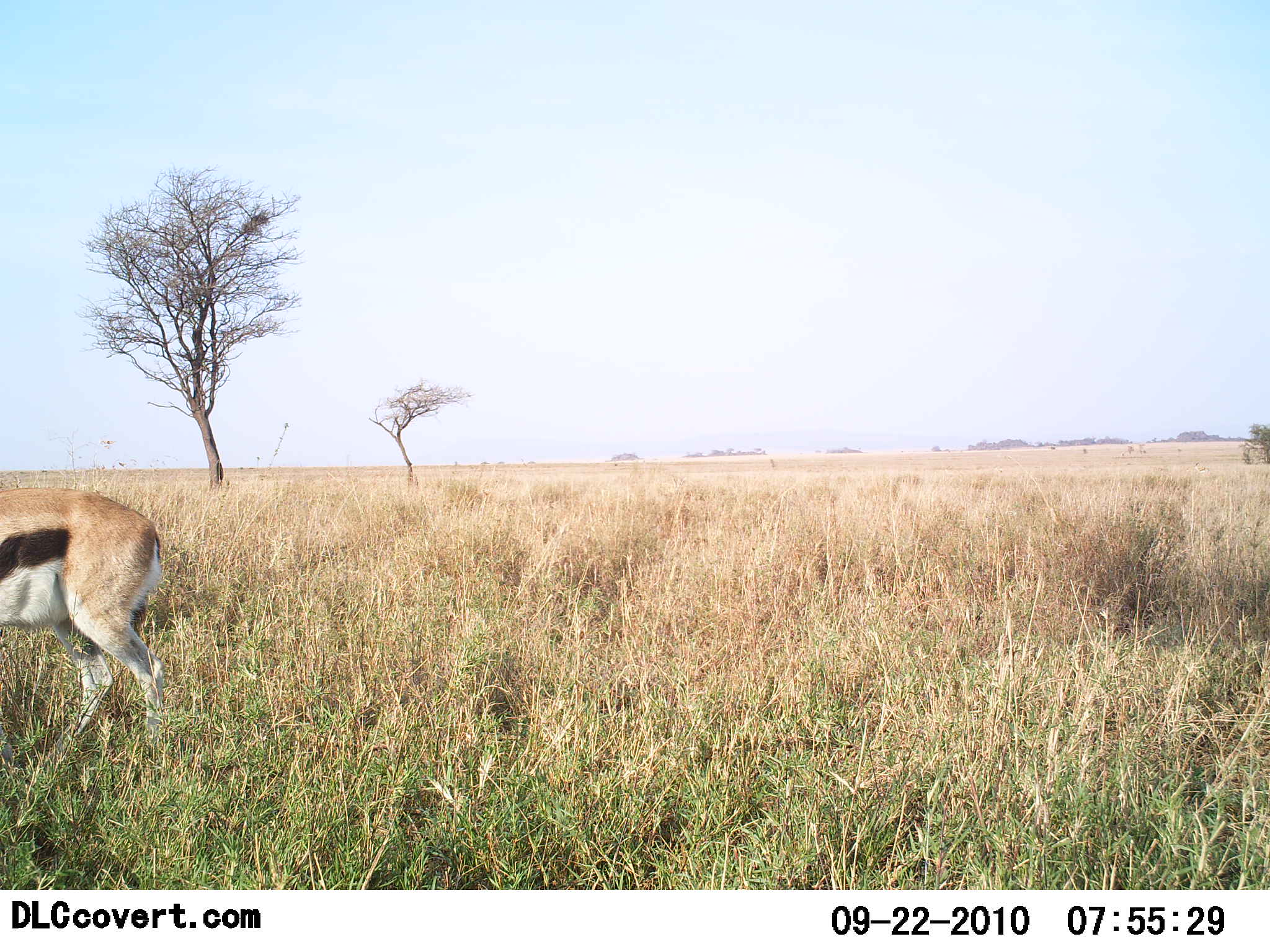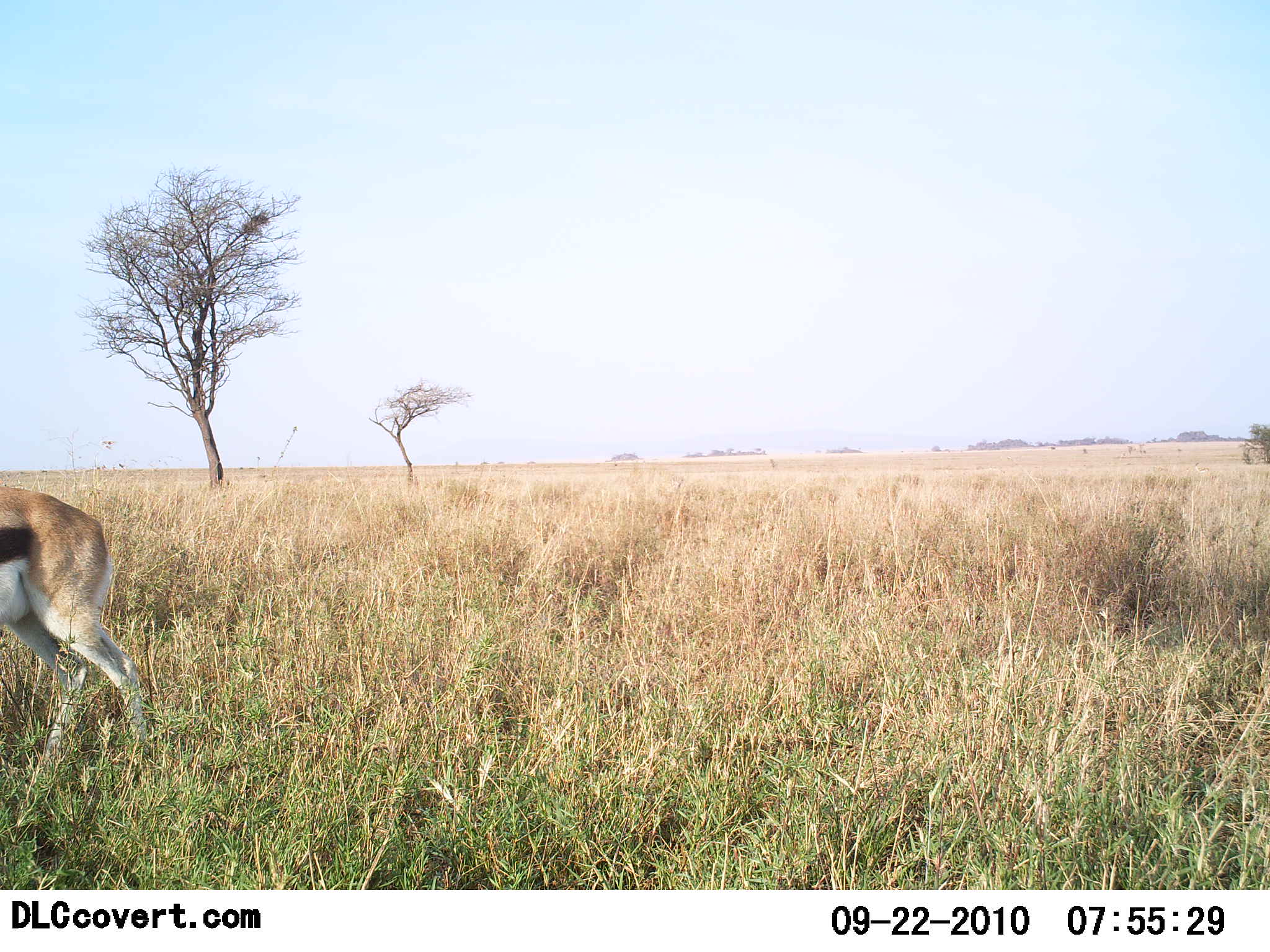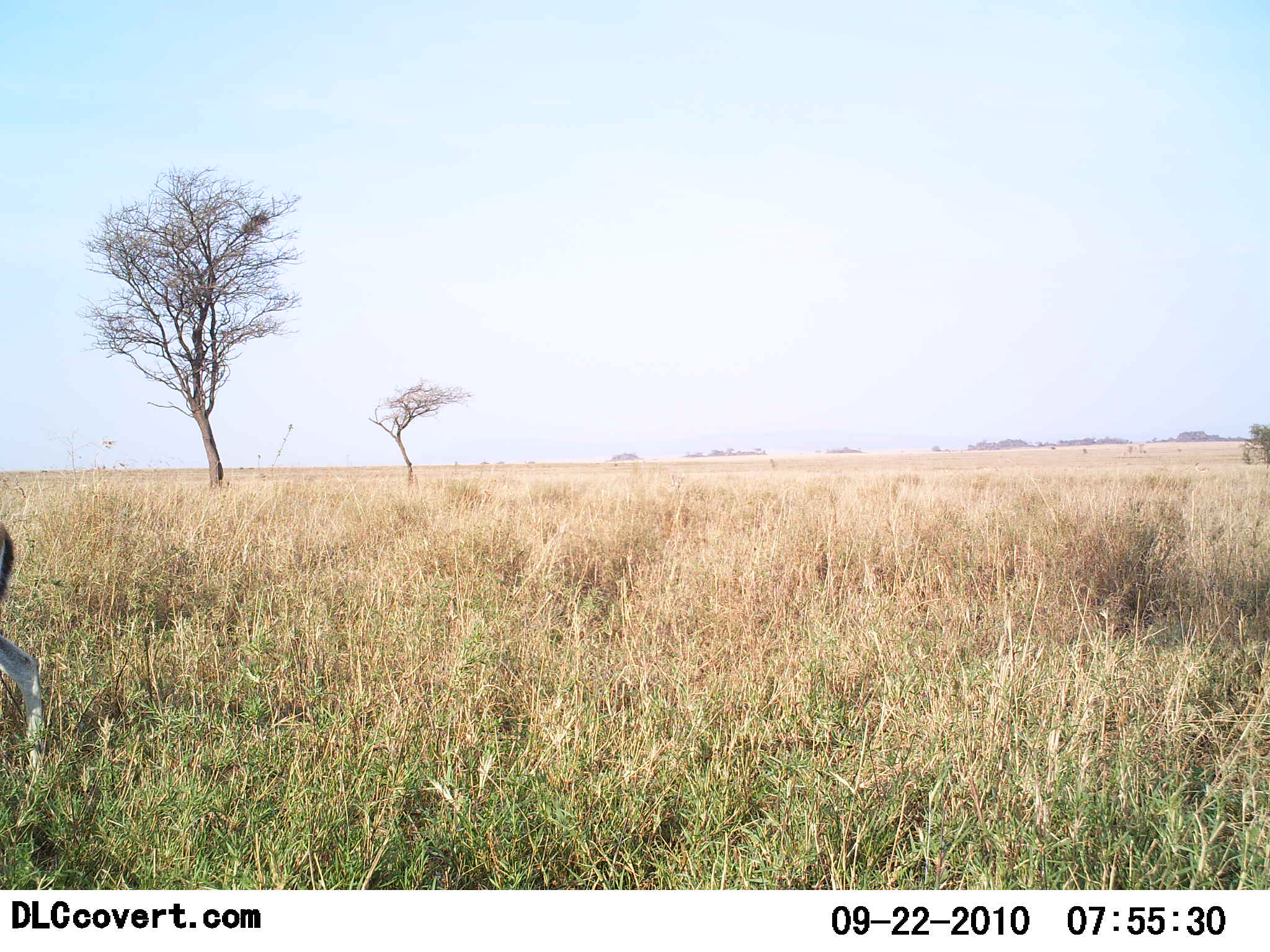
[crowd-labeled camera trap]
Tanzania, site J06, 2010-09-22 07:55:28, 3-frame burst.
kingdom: Animalia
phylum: Chordata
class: Mammalia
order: Artiodactyla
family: Bovidae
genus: Eudorcas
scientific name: Eudorcas thomsonii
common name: thomson's gazelle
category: gazellethomsons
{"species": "gazellethomsons (thomson's gazelle) (Eudorcas thomsonii)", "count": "1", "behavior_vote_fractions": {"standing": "23%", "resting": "0%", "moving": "85%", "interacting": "0%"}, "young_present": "0%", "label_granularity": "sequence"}